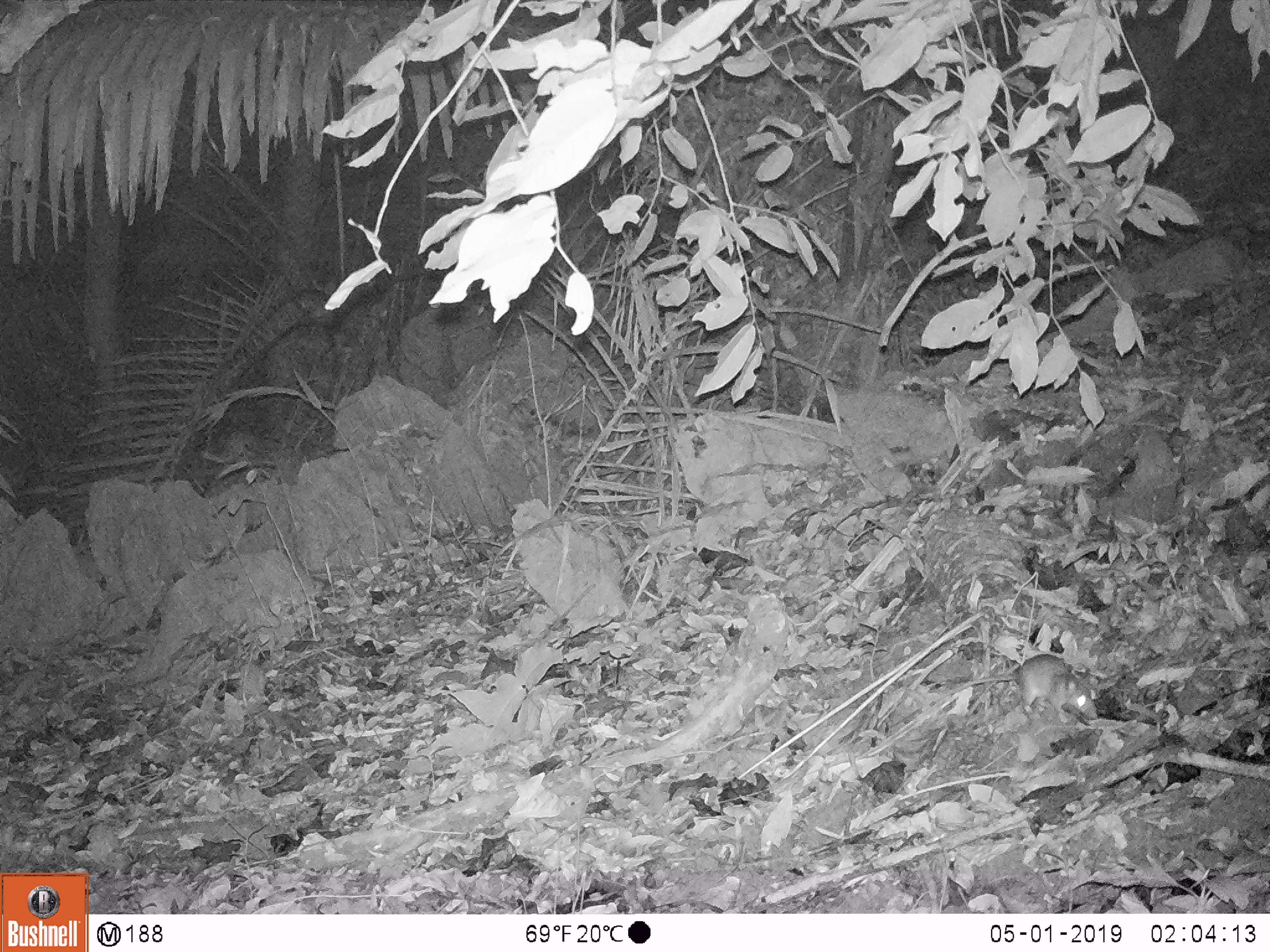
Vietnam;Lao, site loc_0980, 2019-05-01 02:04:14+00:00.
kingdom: Animalia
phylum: Chordata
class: Mammalia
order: Rodentia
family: Muridae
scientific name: Muridae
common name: old-world mice and rats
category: unidentified murid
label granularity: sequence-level